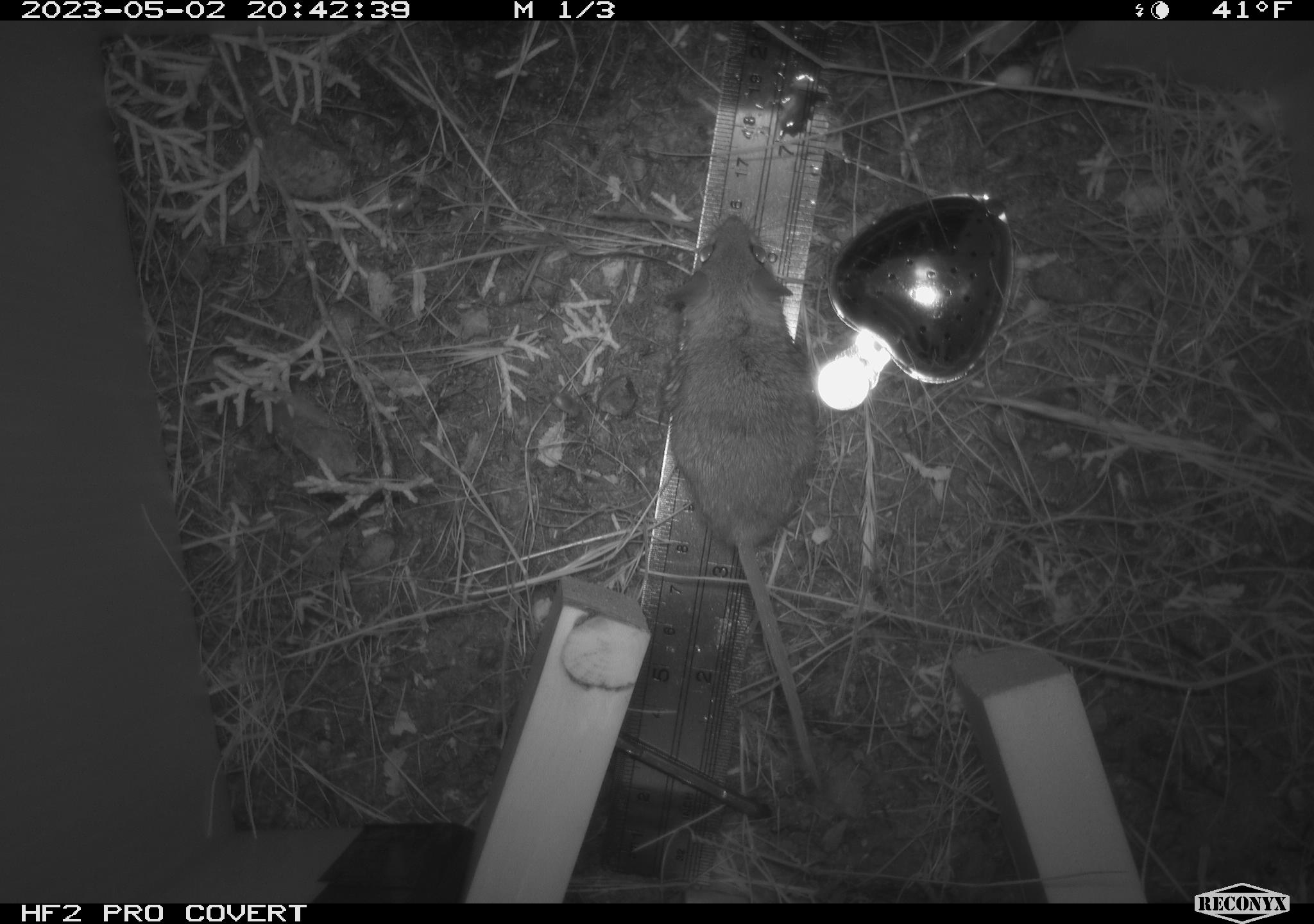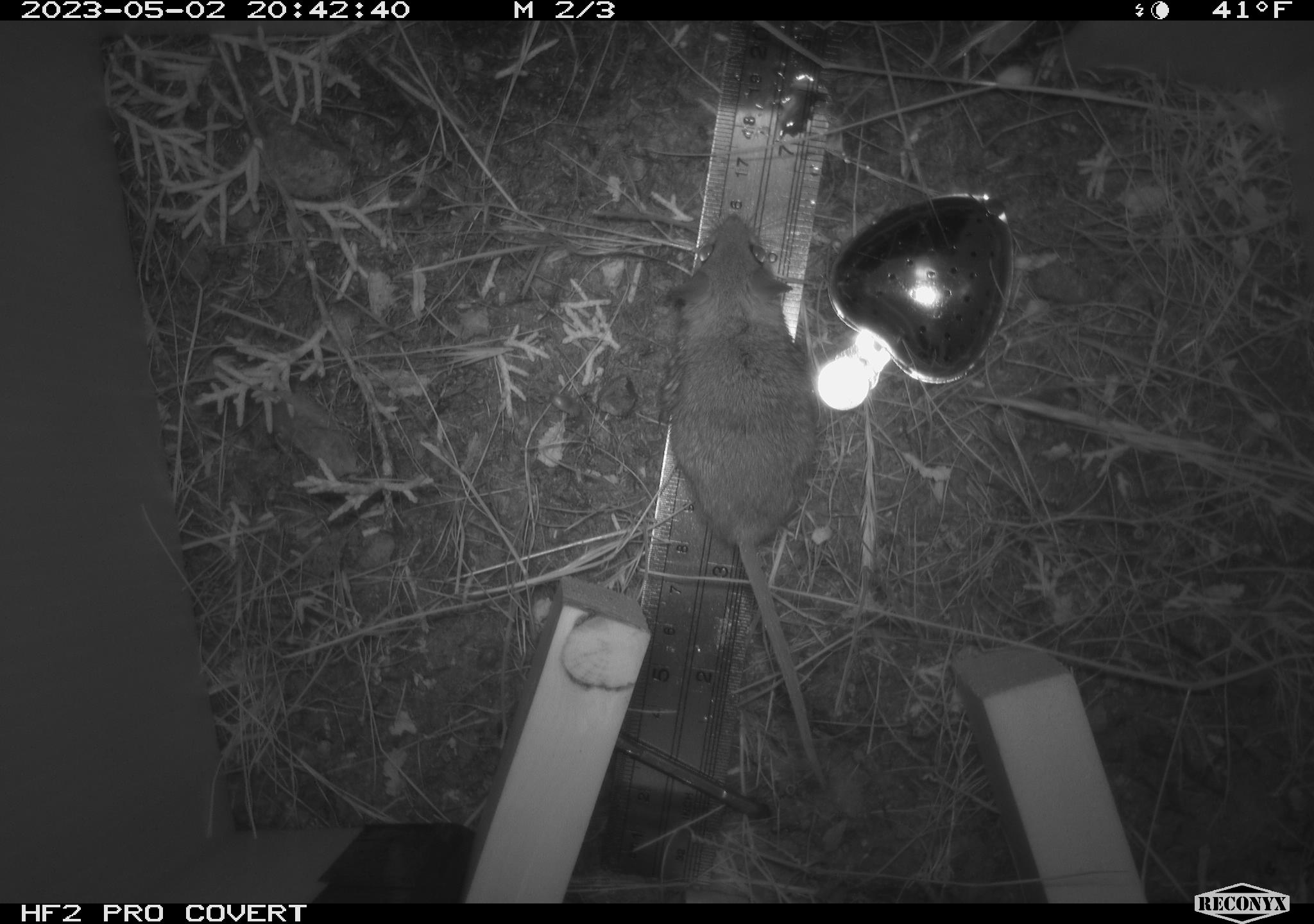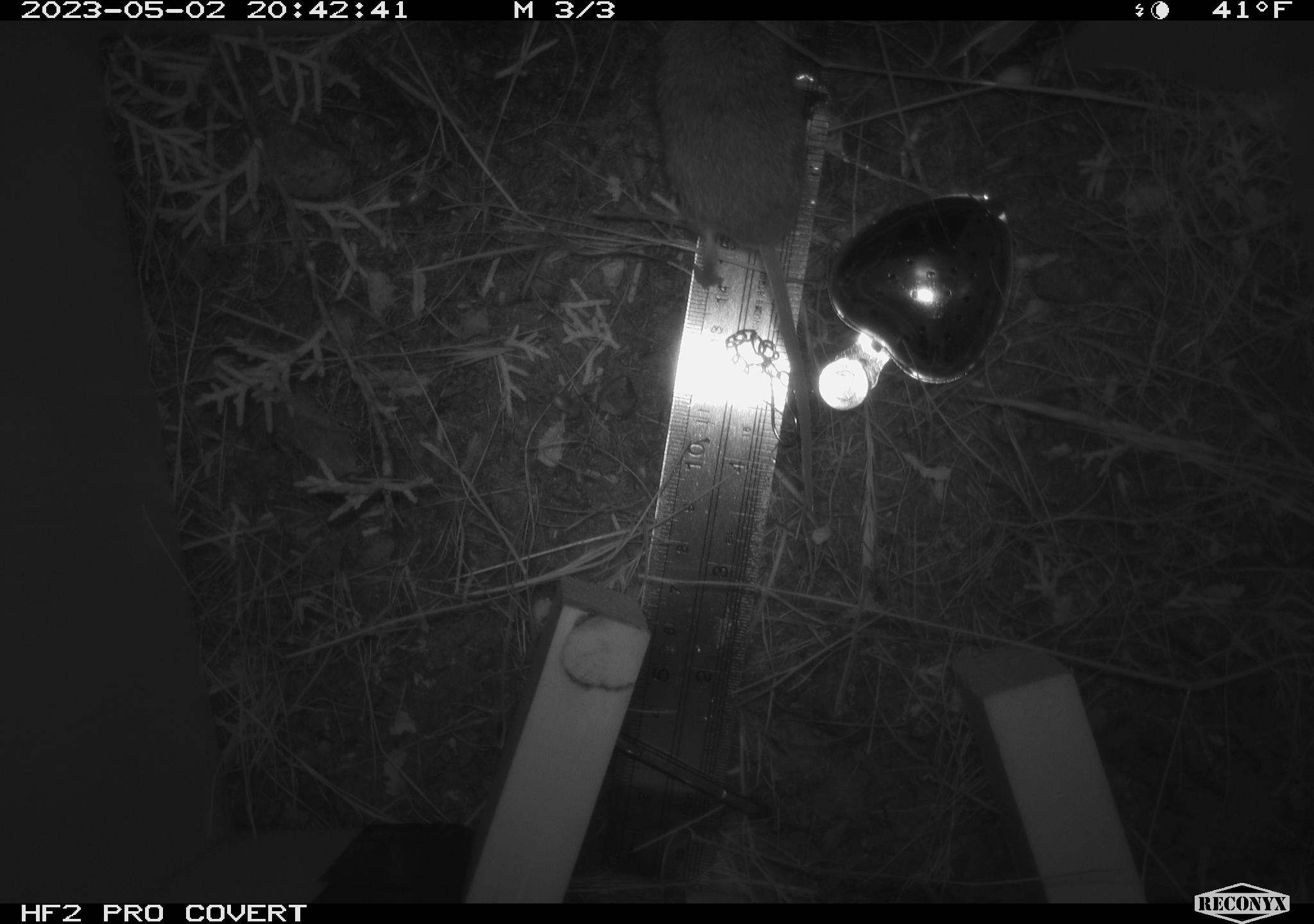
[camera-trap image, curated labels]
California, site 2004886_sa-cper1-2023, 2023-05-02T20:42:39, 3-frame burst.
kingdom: Animalia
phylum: Chordata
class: Mammalia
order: Rodentia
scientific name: Rodentia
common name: mouse species